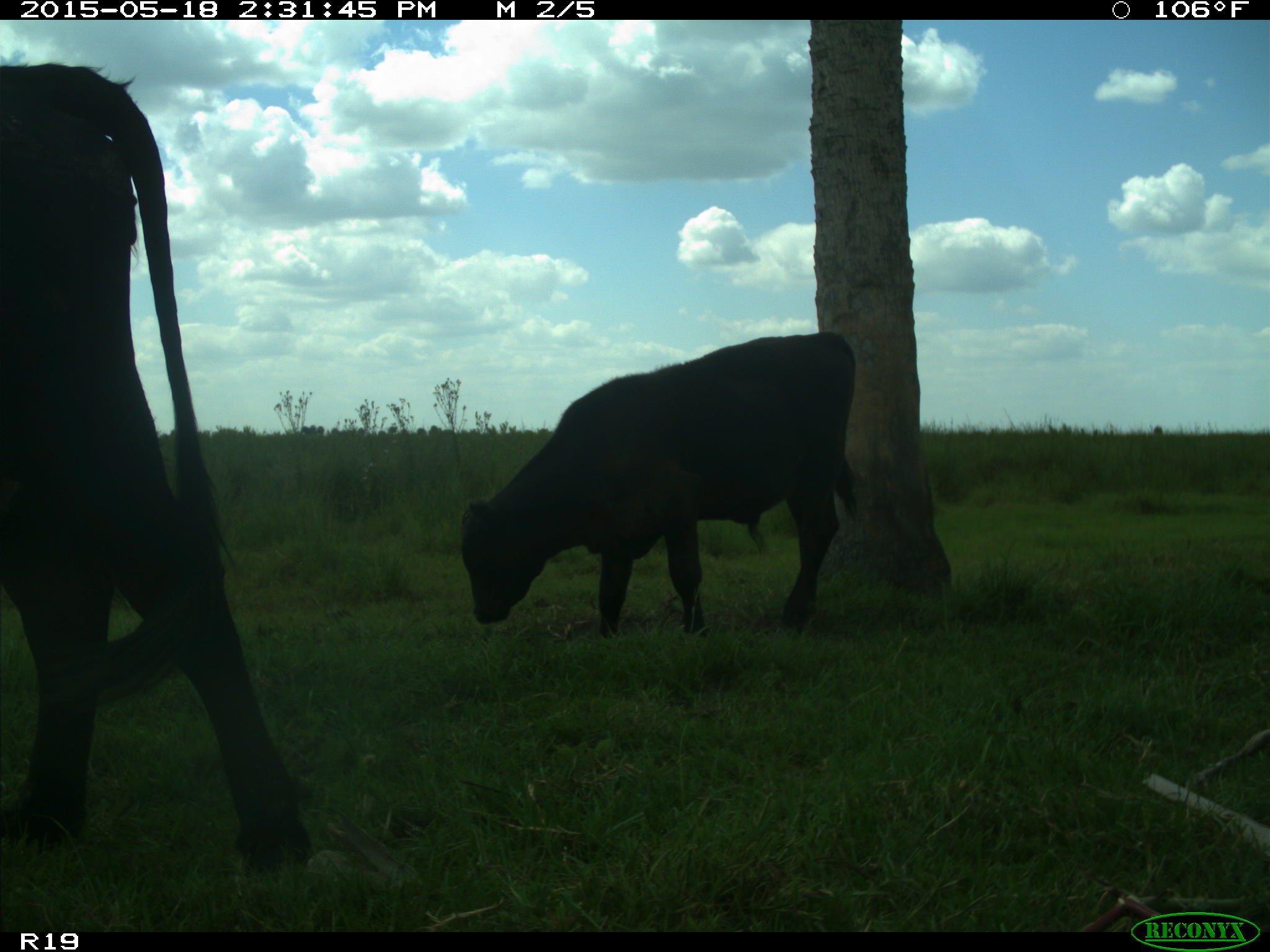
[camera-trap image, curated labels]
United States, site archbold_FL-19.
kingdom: Animalia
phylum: Chordata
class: Mammalia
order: Artiodactyla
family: Bovidae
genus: Bos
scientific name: Bos taurus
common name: domestic cow